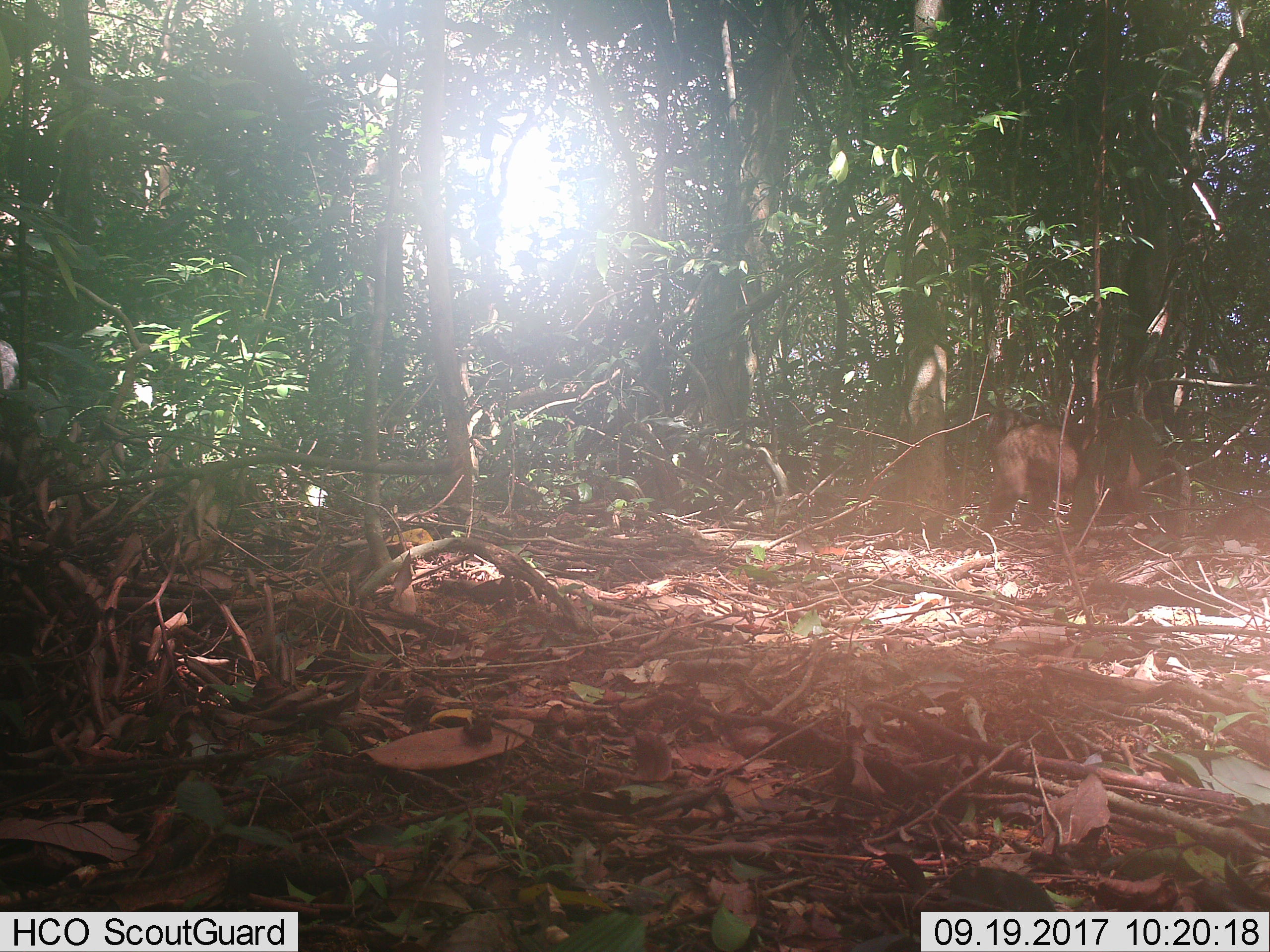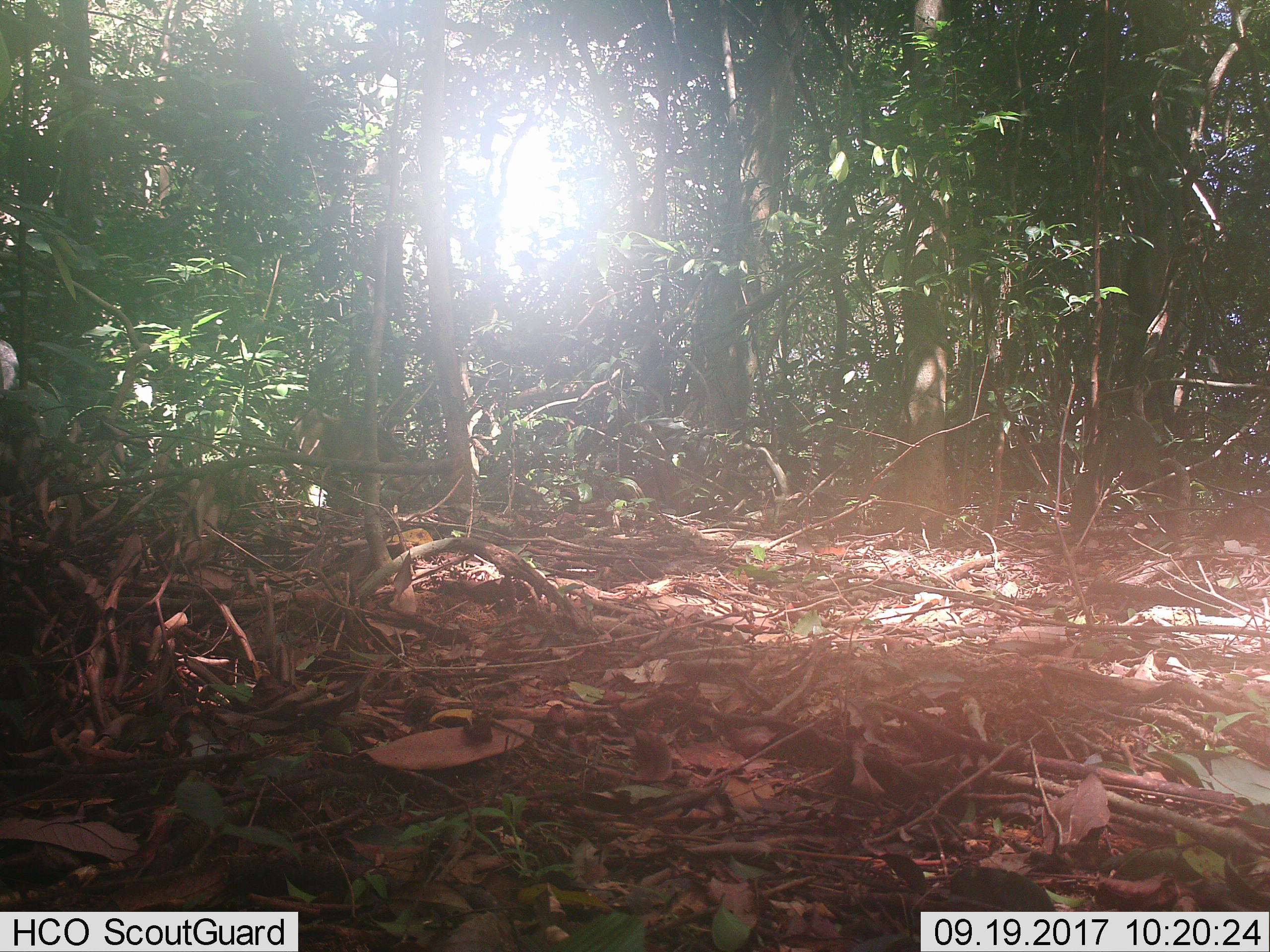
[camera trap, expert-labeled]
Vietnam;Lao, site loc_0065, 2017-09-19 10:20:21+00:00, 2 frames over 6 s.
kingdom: Animalia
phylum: Chordata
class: Mammalia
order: Primates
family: Cercopithecidae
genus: Macaca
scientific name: Macaca arctoides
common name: stump-tailed macaque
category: stump tailed macaque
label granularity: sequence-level